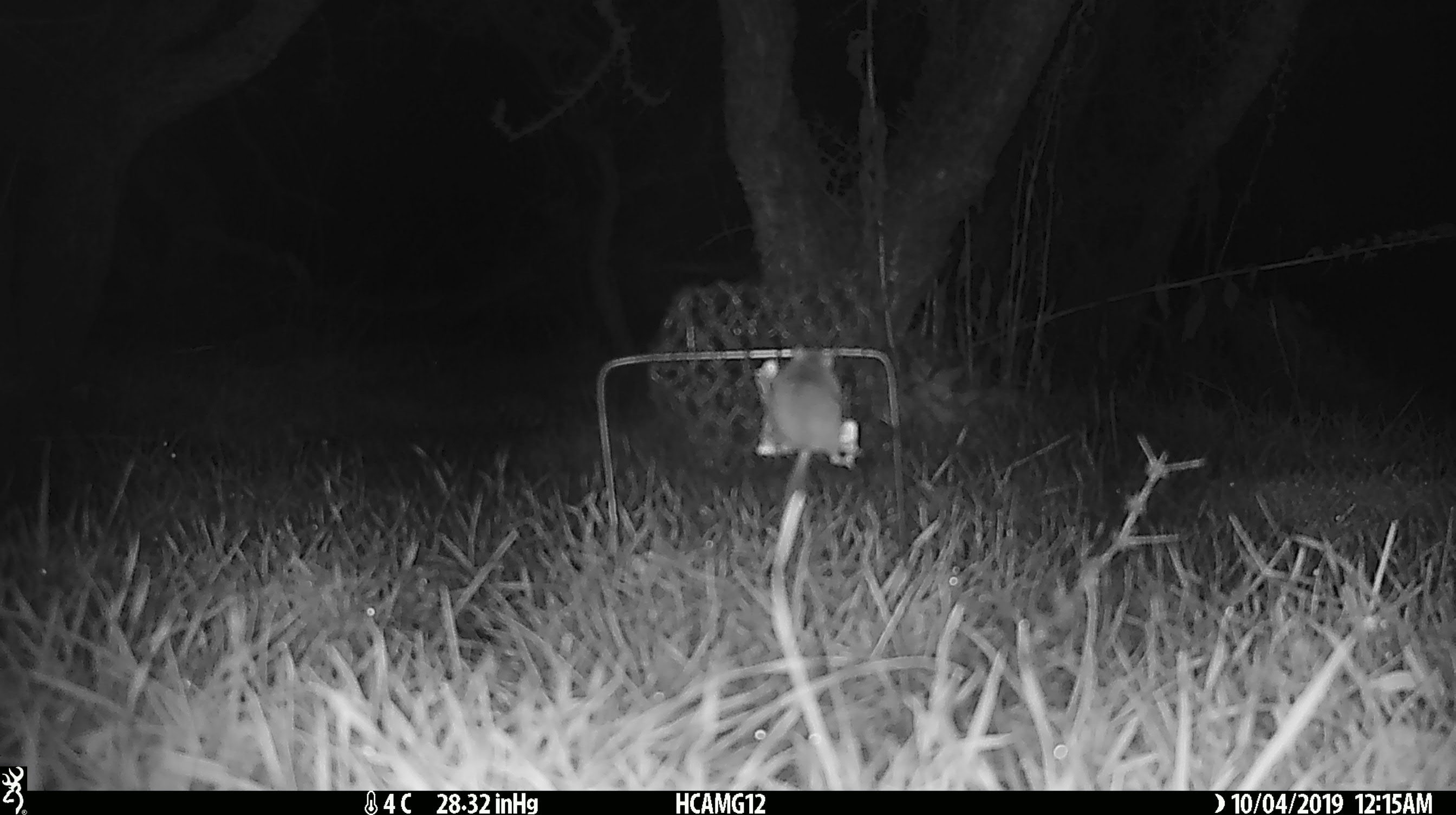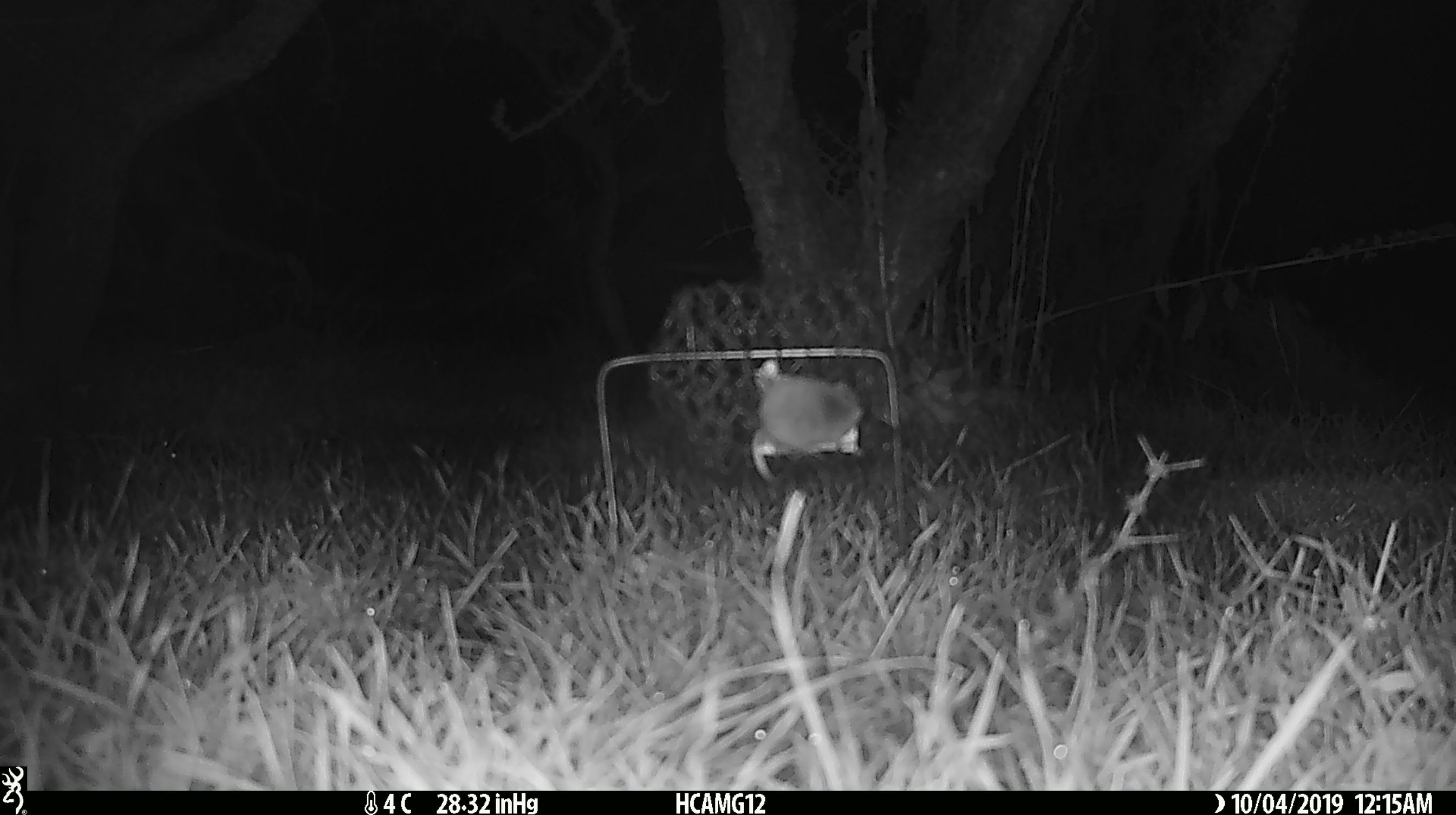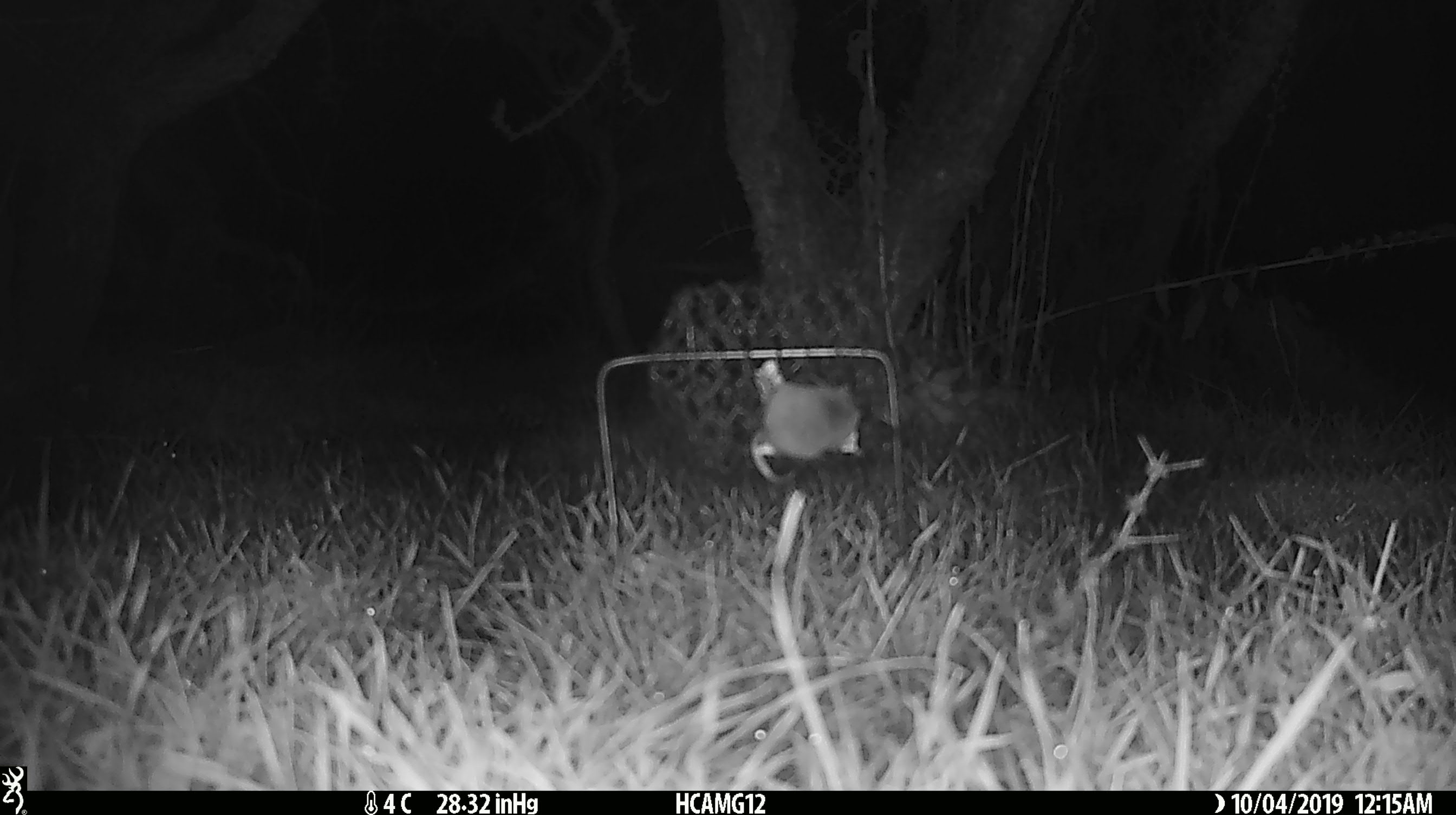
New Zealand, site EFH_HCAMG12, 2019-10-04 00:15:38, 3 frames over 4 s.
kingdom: Animalia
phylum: Chordata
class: Mammalia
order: Rodentia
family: Muridae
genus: Mus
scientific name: Mus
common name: mouse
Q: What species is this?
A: Mouse (Mus).